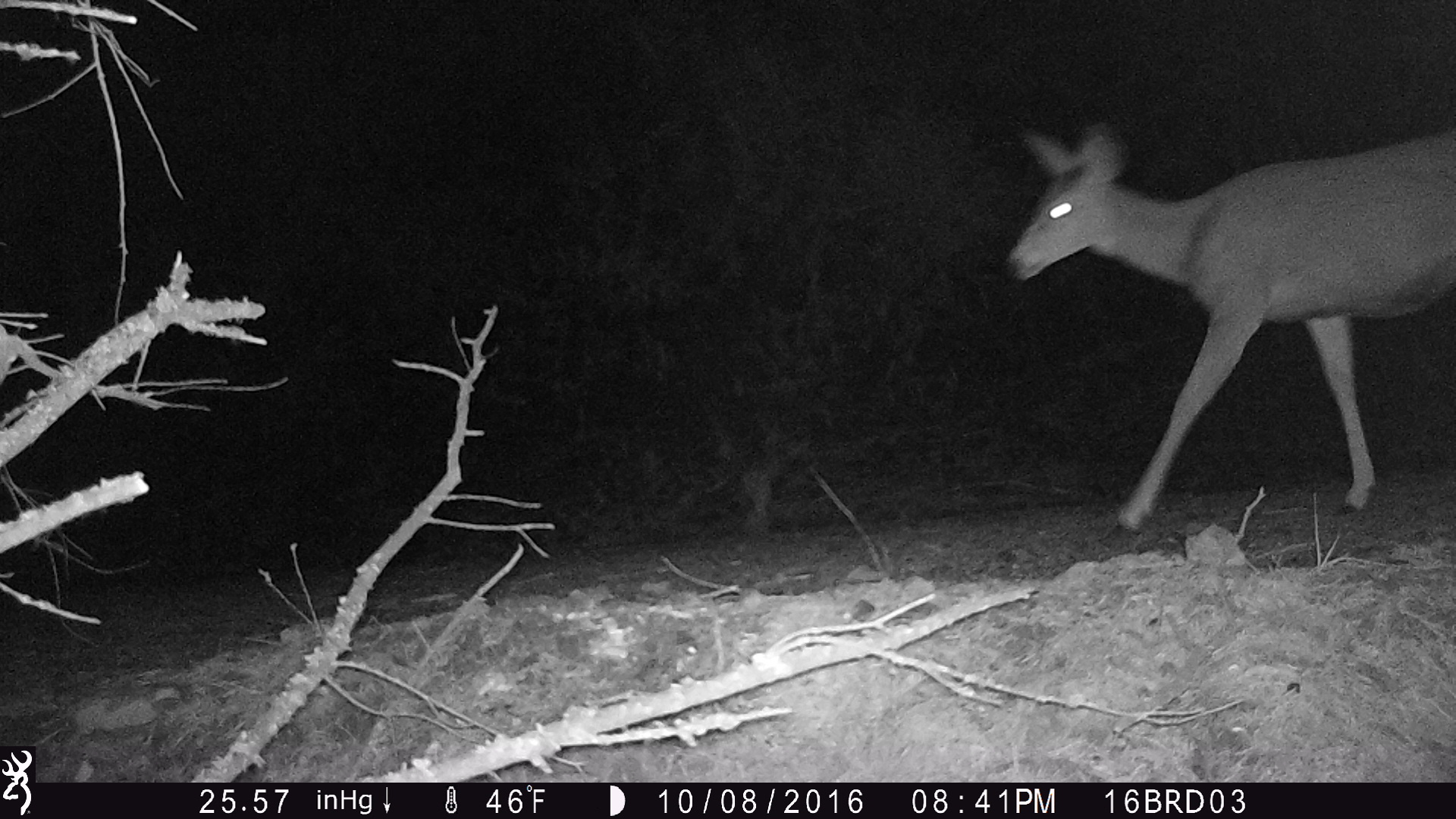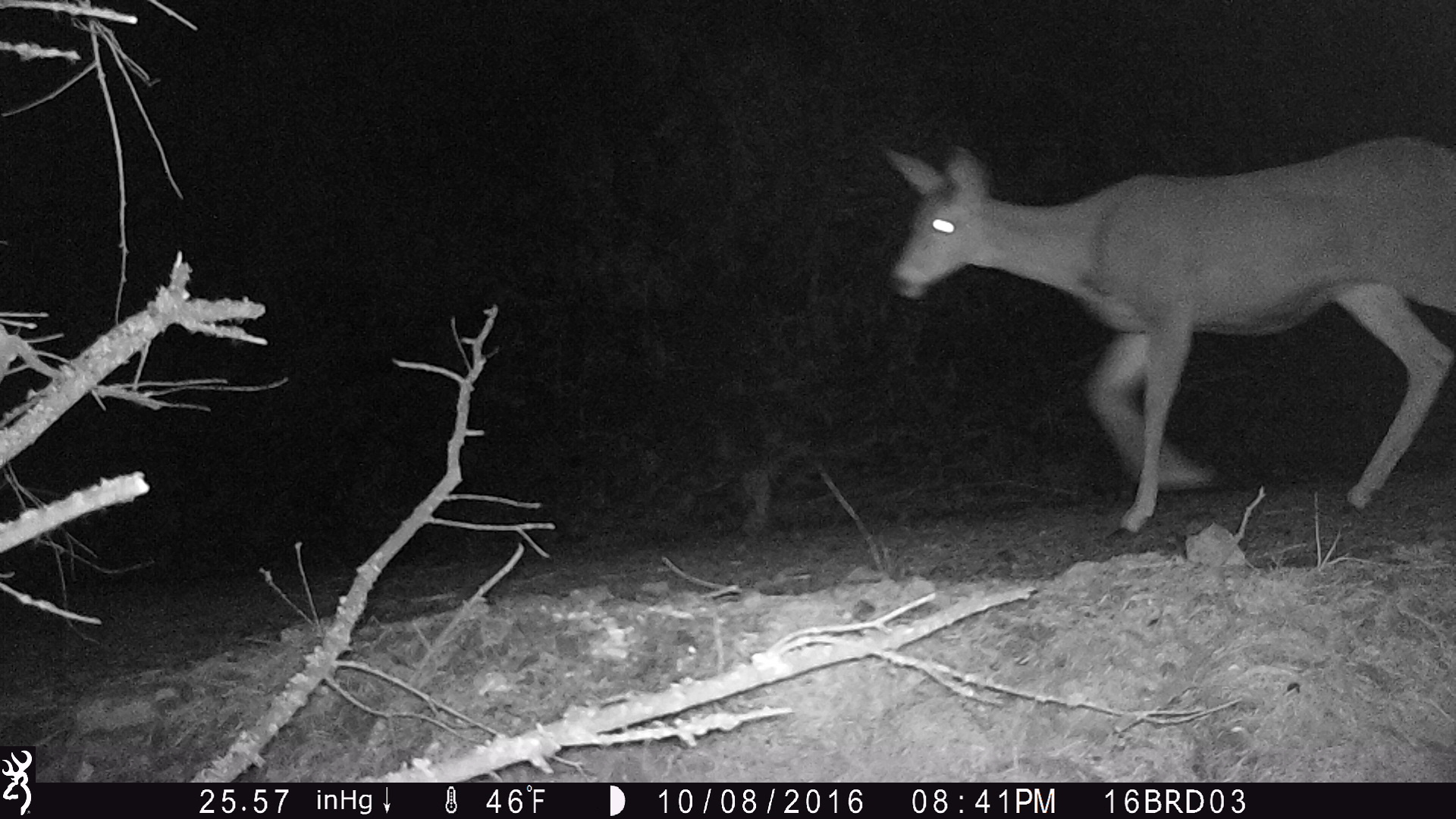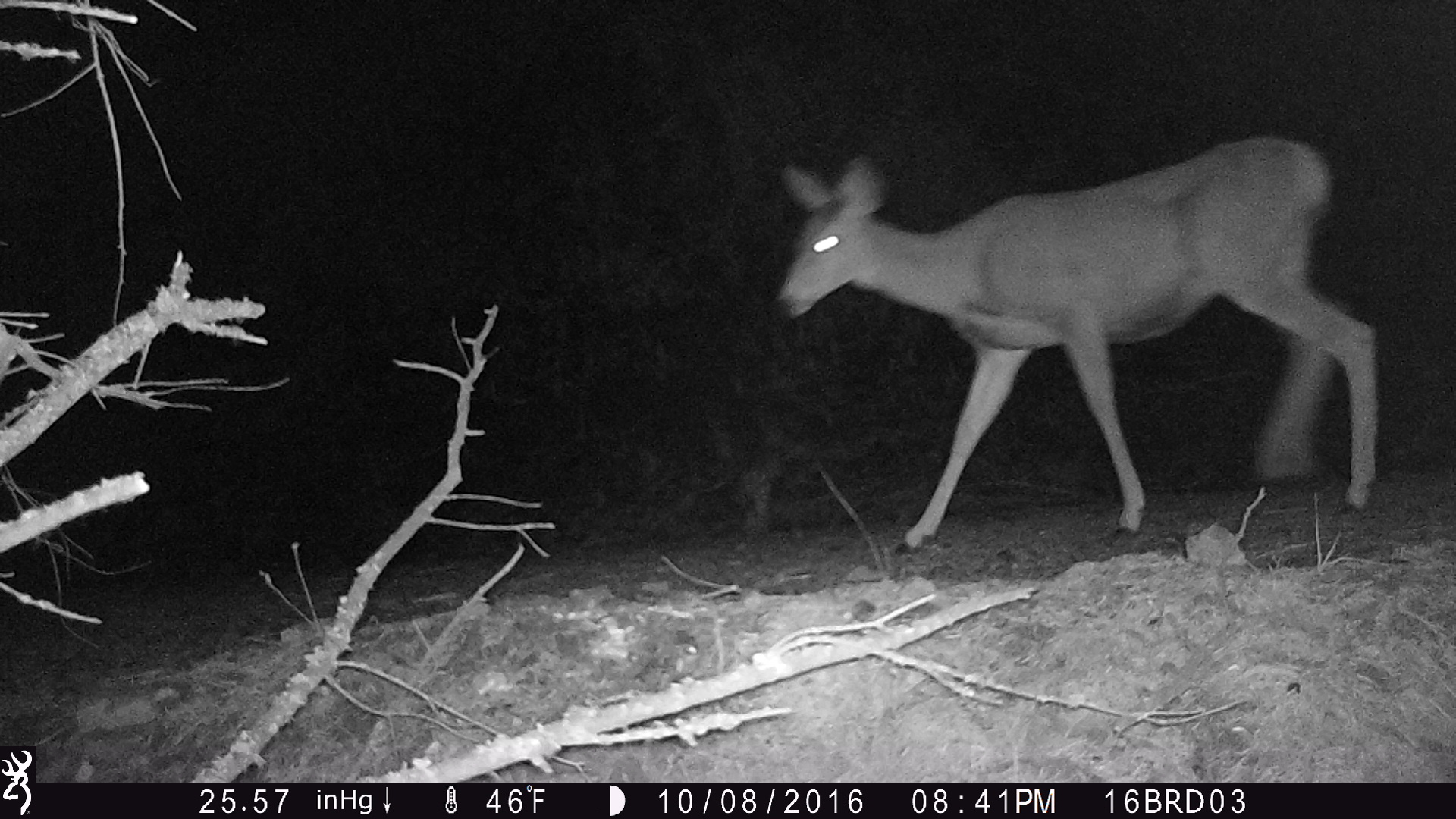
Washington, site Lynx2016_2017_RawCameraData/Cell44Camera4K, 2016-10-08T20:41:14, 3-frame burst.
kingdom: Animalia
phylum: Chordata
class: Mammalia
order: Artiodactyla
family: Cervidae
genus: Odocoileus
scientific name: Odocoileus hemionus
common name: mule deer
Odocoileus hemionus (mule deer). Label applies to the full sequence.